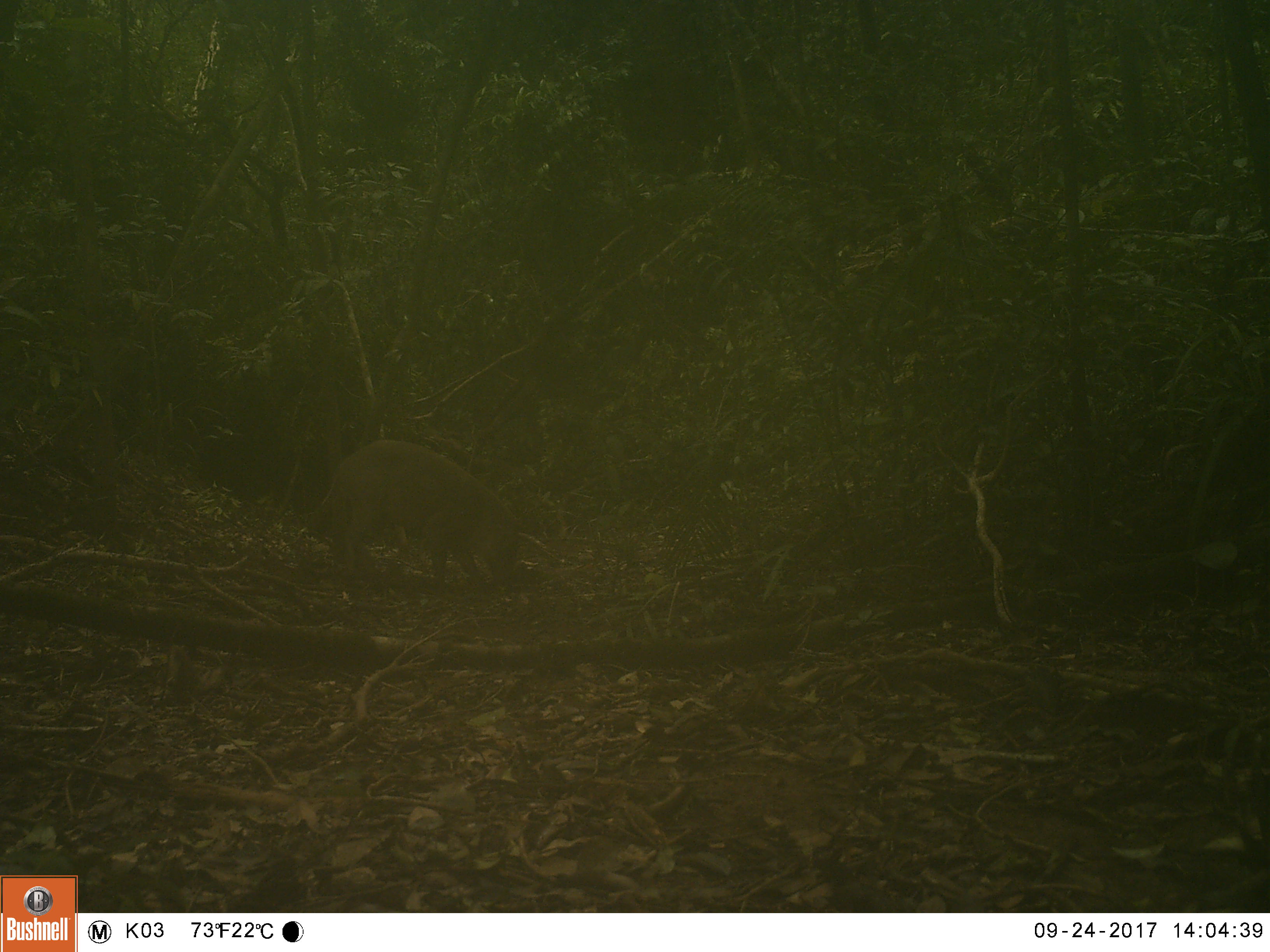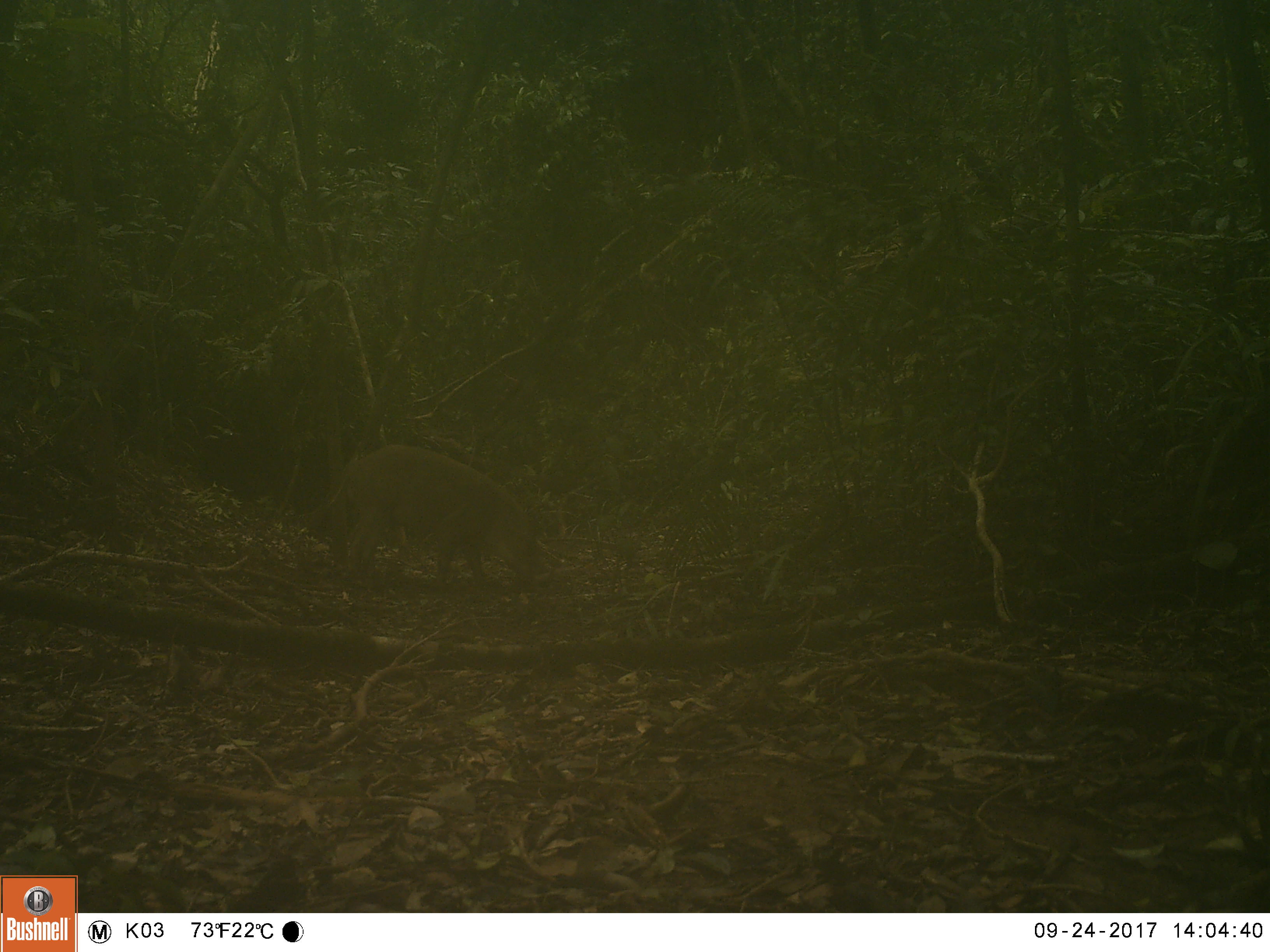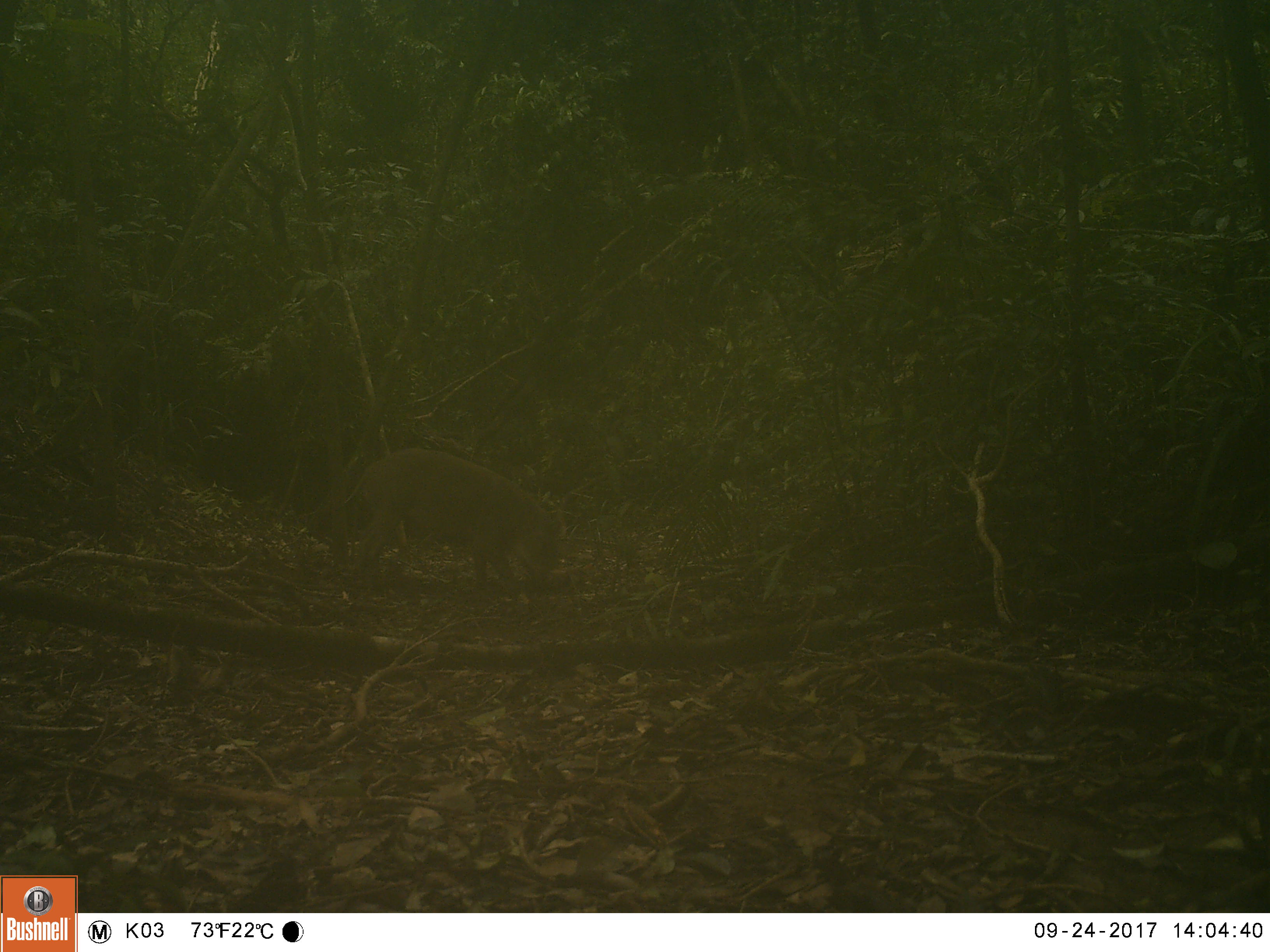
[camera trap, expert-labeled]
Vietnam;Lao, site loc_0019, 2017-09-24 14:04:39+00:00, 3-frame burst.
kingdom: Animalia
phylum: Chordata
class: Mammalia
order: Artiodactyla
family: Suidae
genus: Sus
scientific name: Sus scrofa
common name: eurasian wild pig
Eurasian wild pig (Sus scrofa). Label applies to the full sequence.